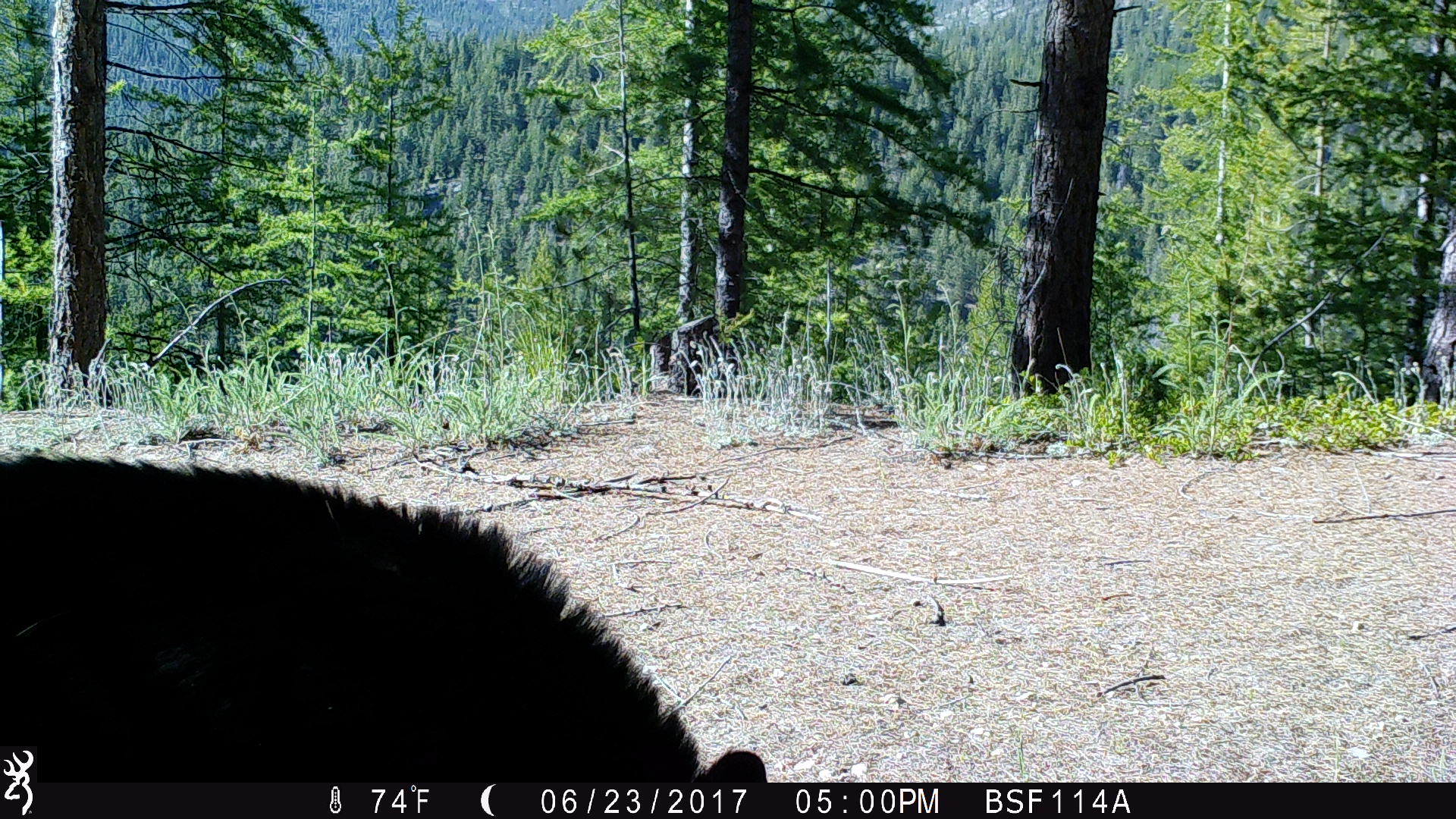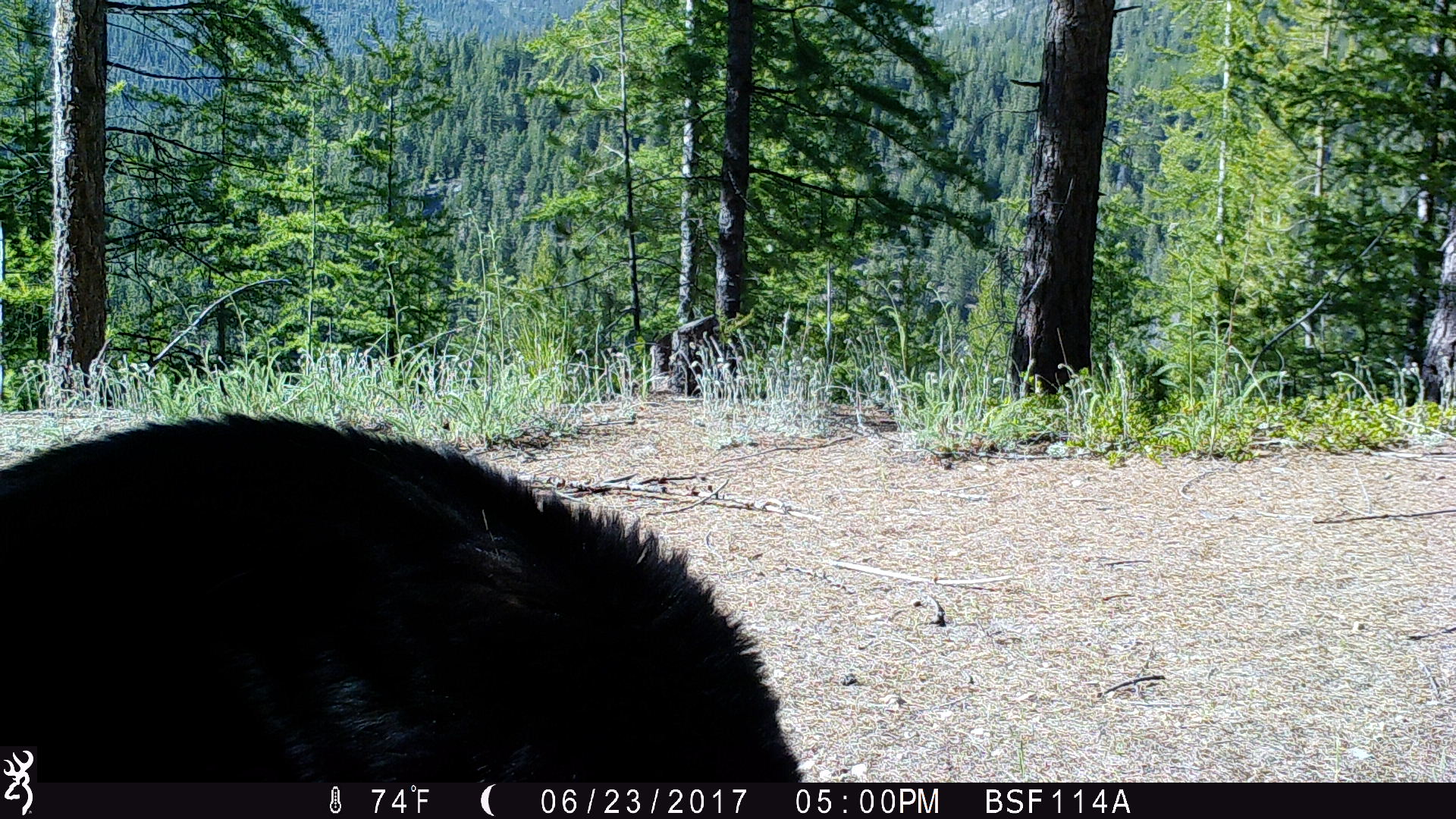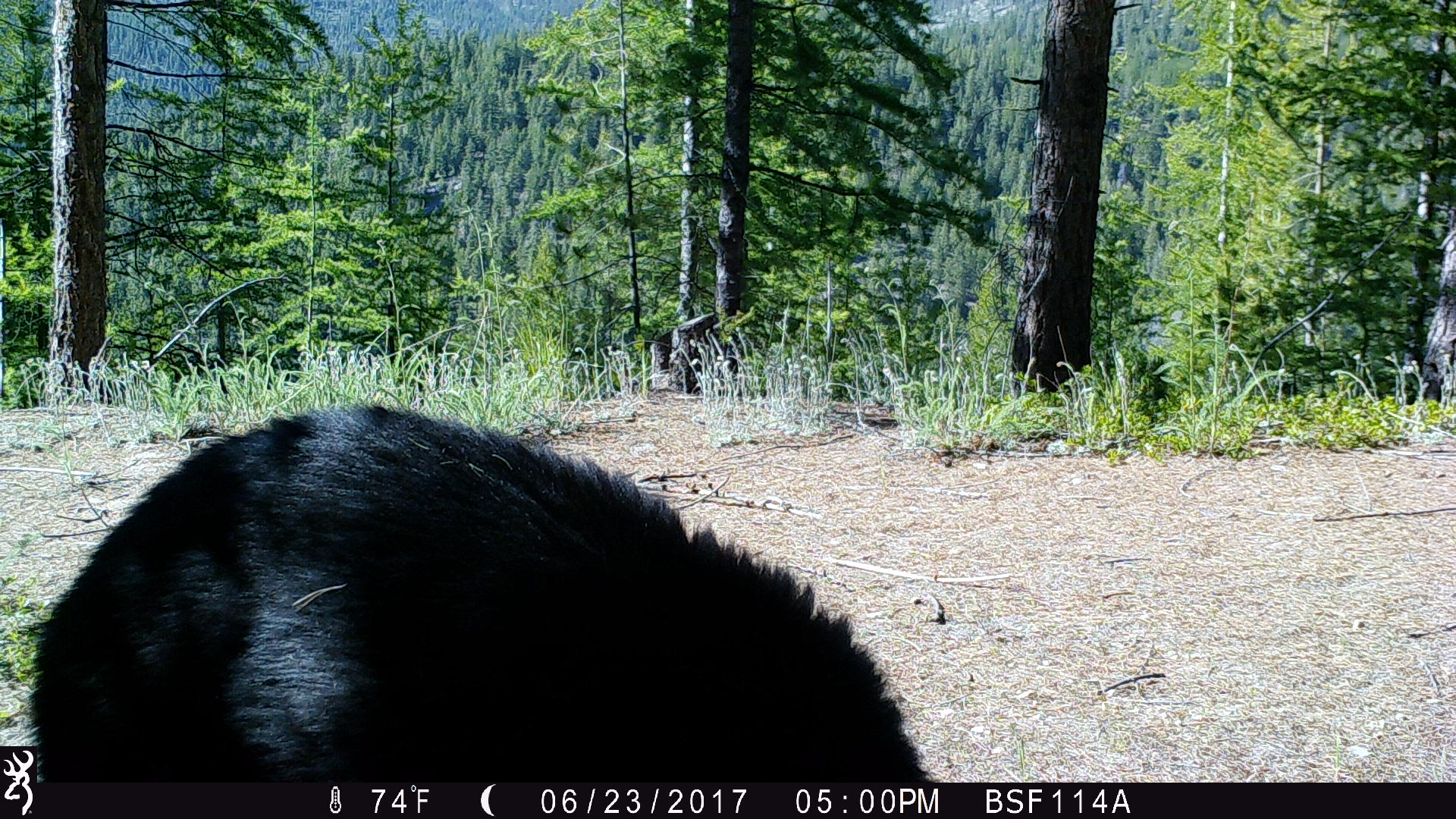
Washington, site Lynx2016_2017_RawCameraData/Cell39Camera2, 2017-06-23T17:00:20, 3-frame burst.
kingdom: Animalia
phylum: Chordata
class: Mammalia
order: Carnivora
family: Ursidae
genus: Ursus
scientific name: Ursus americanus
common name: american black bear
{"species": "Ursus americanus (american black bear)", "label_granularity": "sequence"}